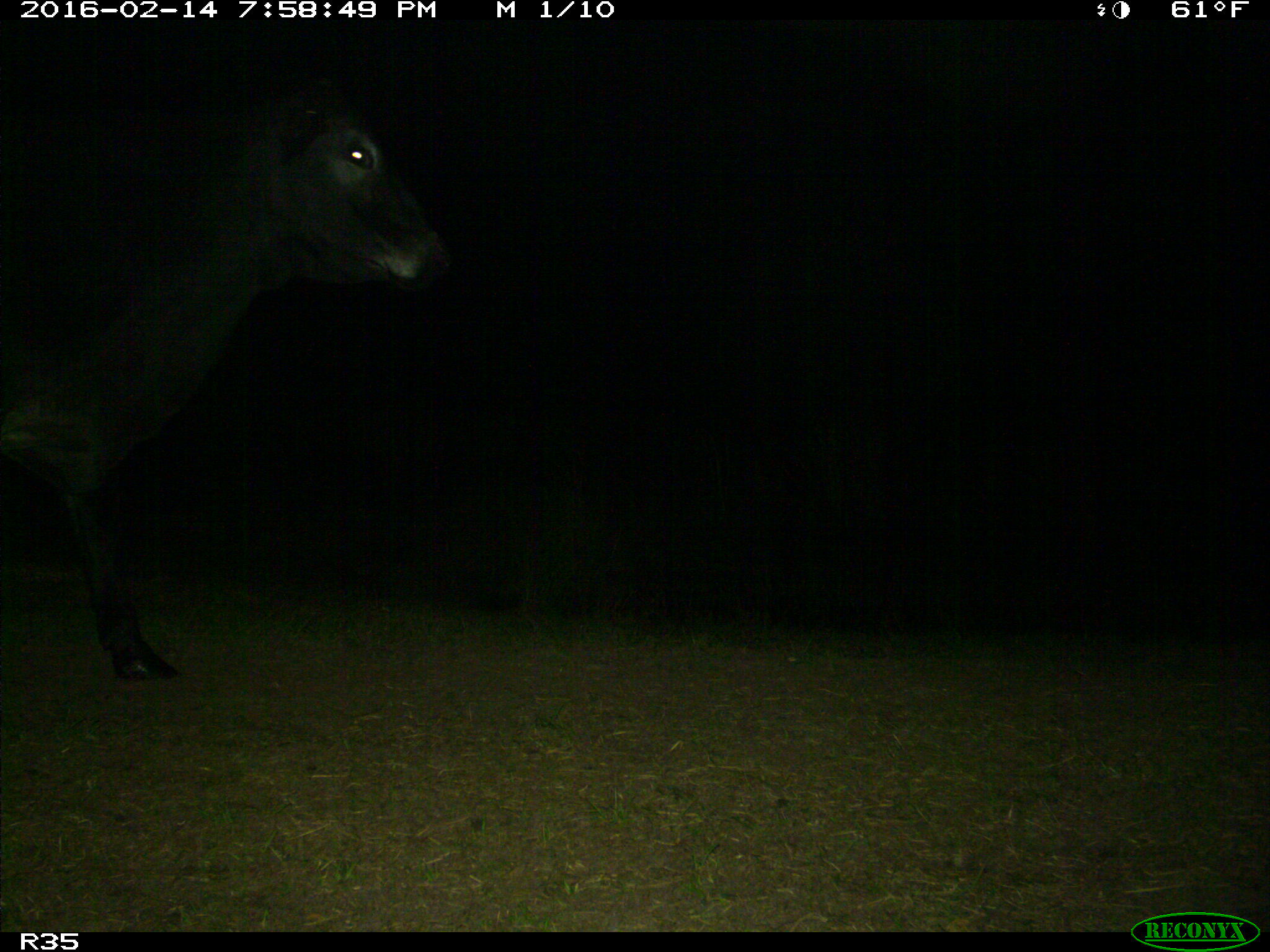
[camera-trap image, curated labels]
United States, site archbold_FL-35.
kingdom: Animalia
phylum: Chordata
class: Mammalia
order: Artiodactyla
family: Bovidae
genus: Bos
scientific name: Bos taurus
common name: domestic cow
Bos taurus (domestic cow).